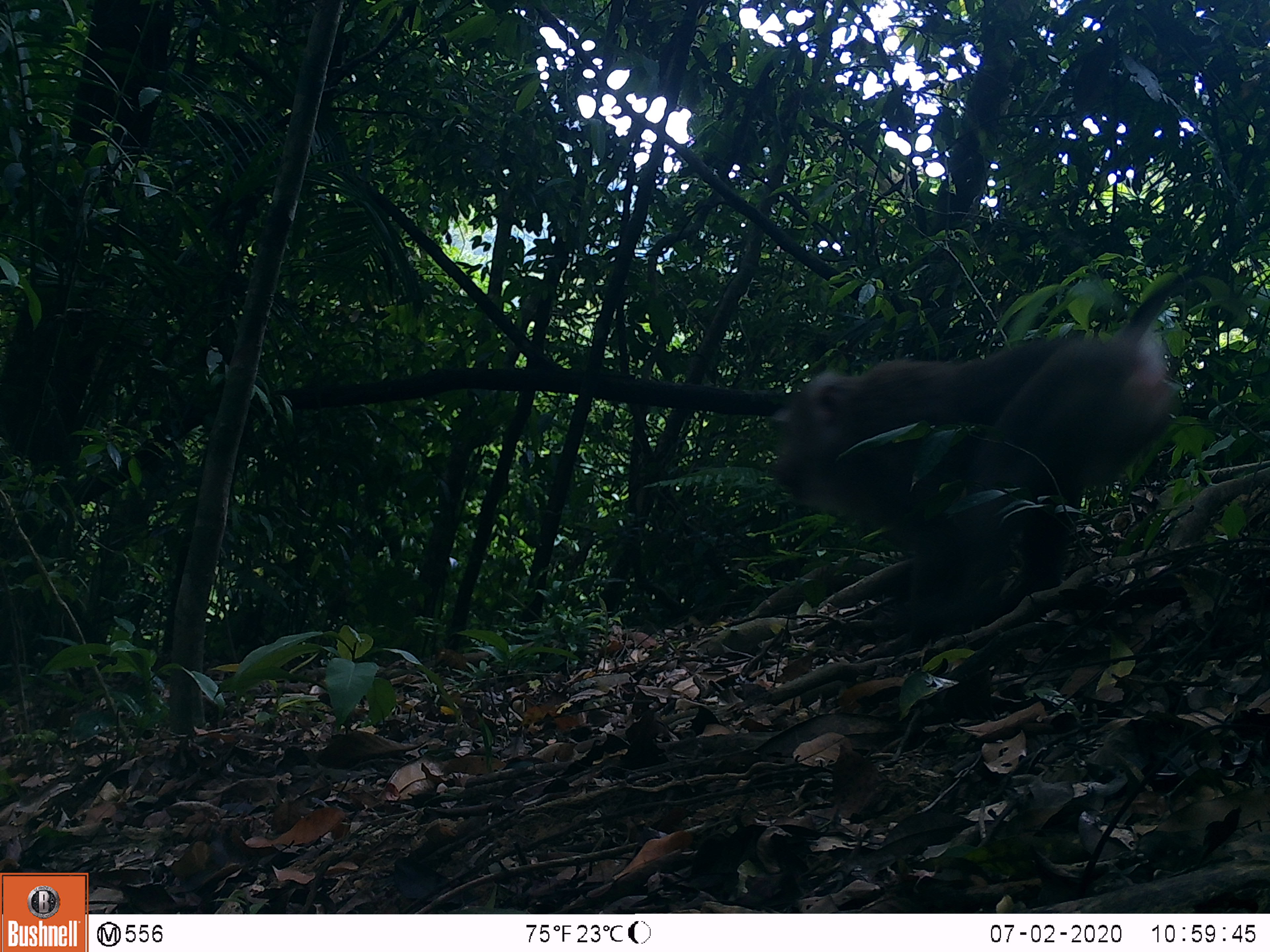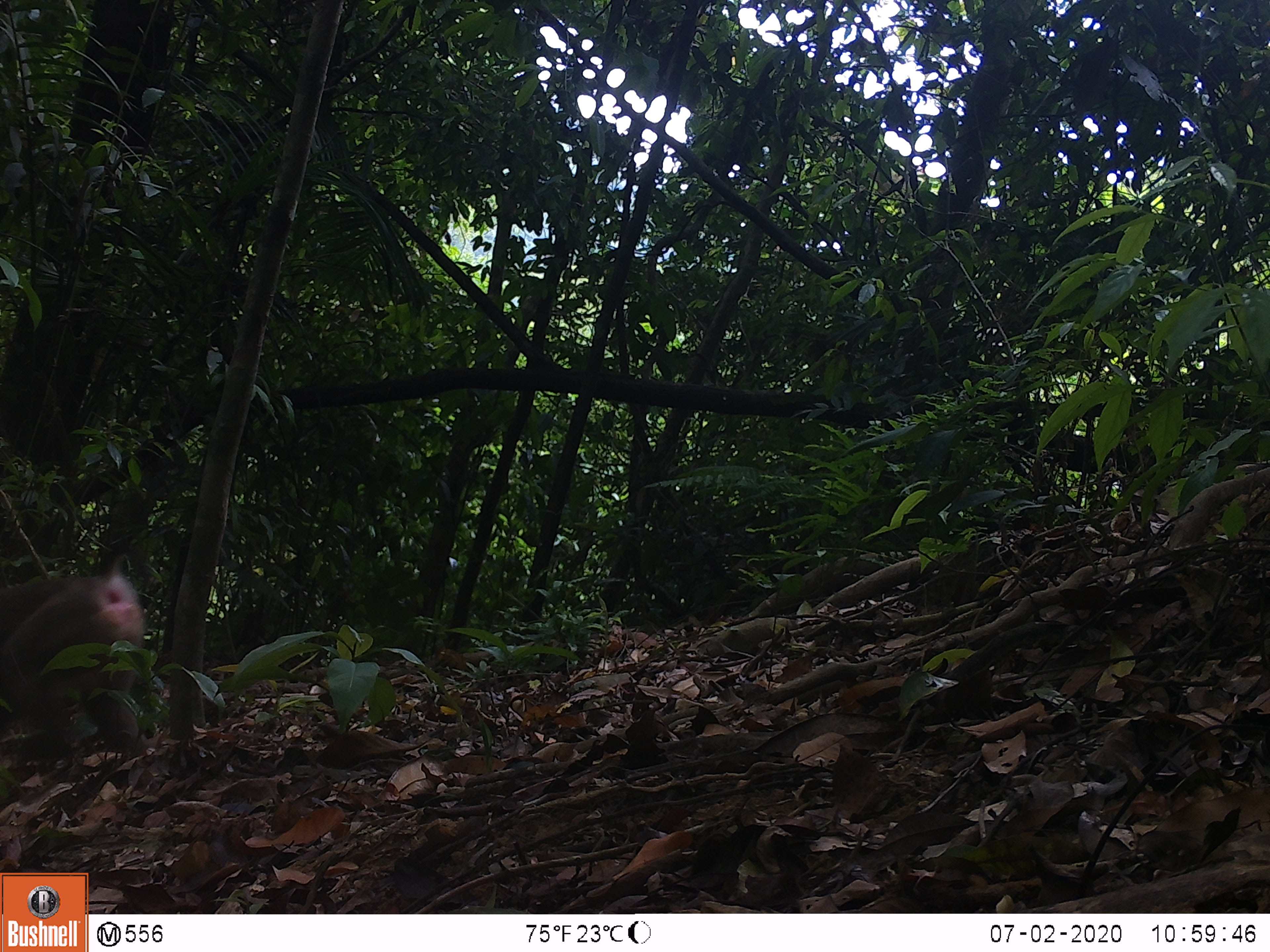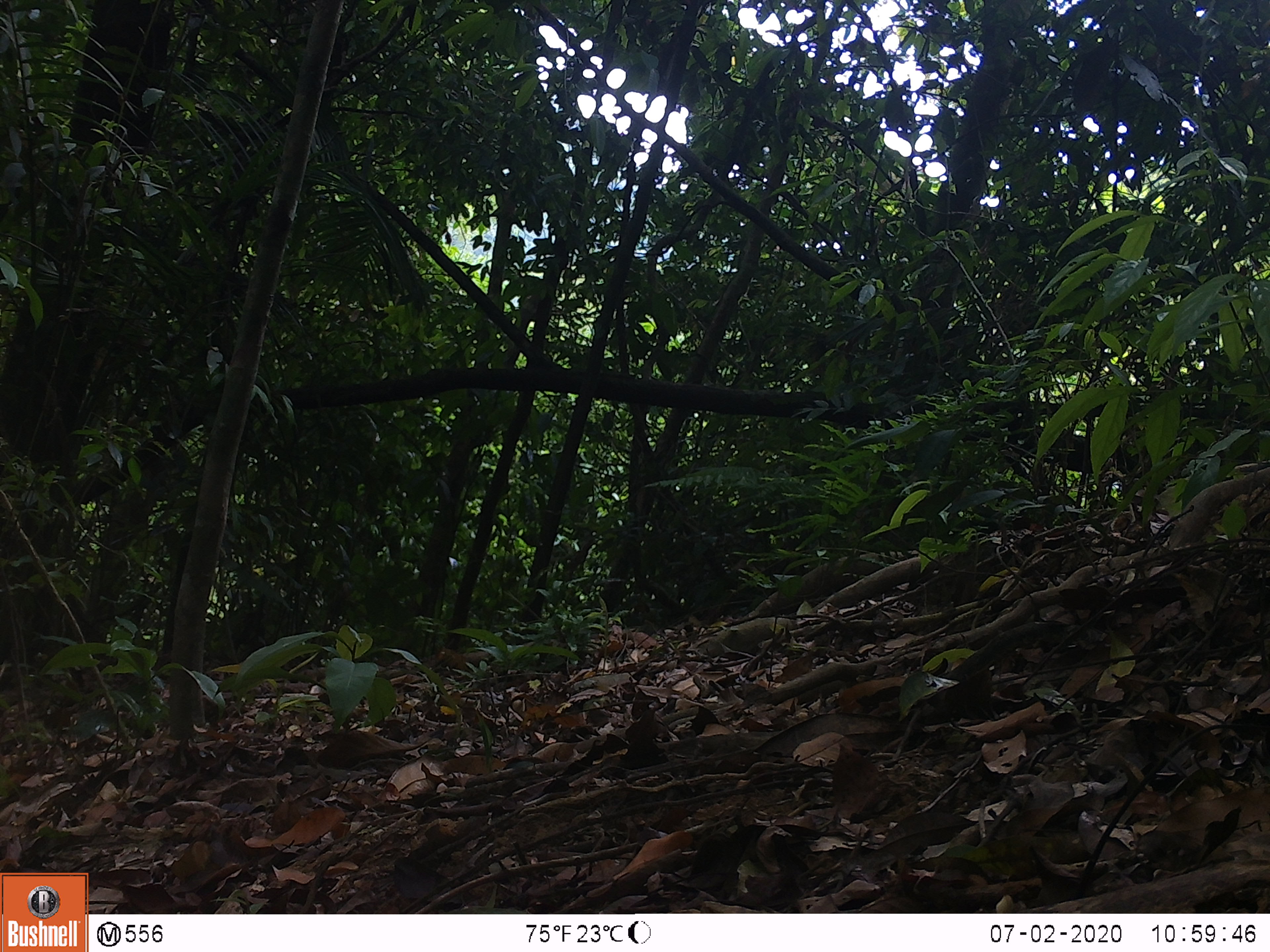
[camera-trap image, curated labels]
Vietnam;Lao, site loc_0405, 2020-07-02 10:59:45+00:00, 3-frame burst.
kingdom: Animalia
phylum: Chordata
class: Mammalia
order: Primates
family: Cercopithecidae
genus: Macaca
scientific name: Macaca nemestrina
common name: pig-tailed macaque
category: pig tailed macaque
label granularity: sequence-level